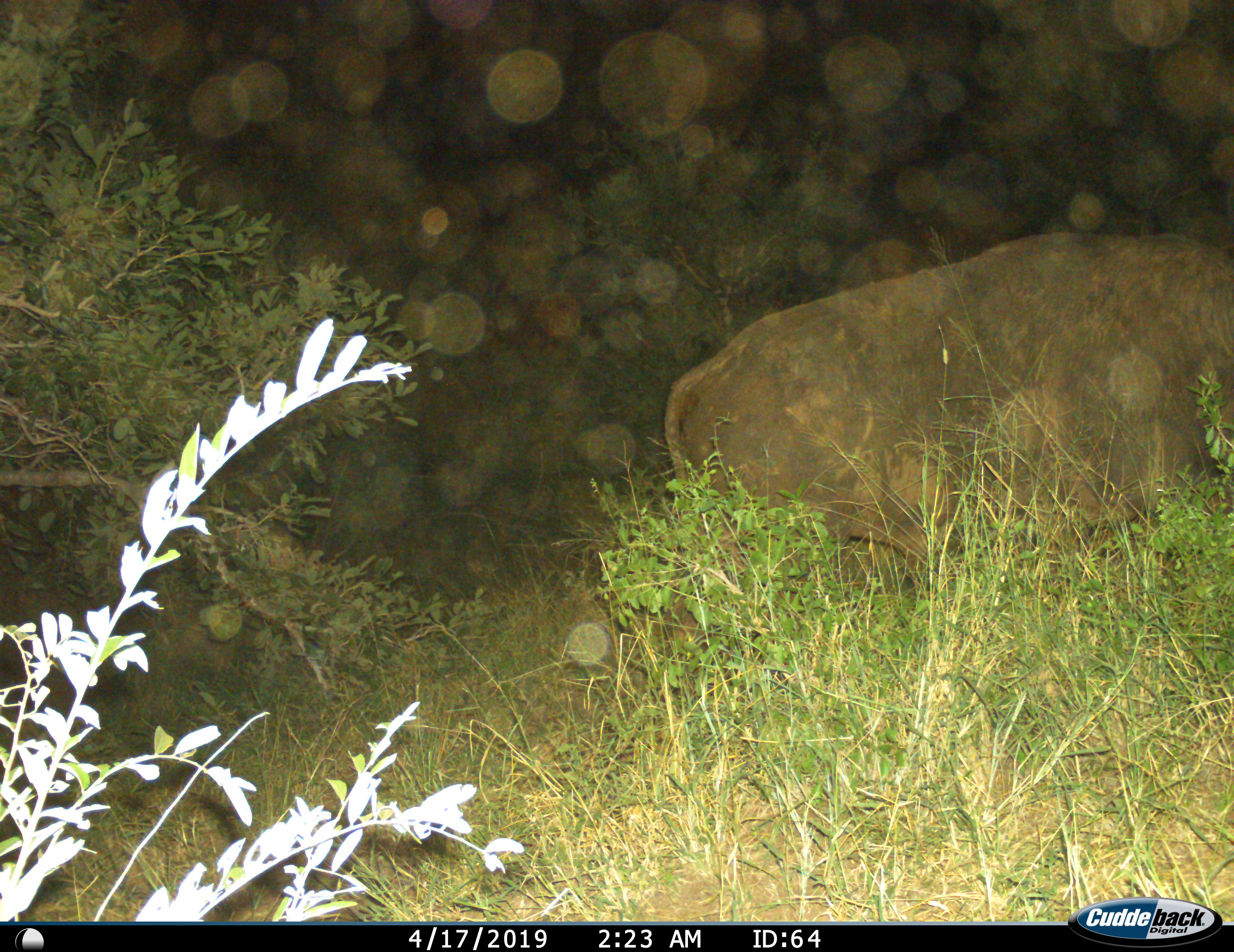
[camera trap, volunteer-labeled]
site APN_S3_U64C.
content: unidentified animal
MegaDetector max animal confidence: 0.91